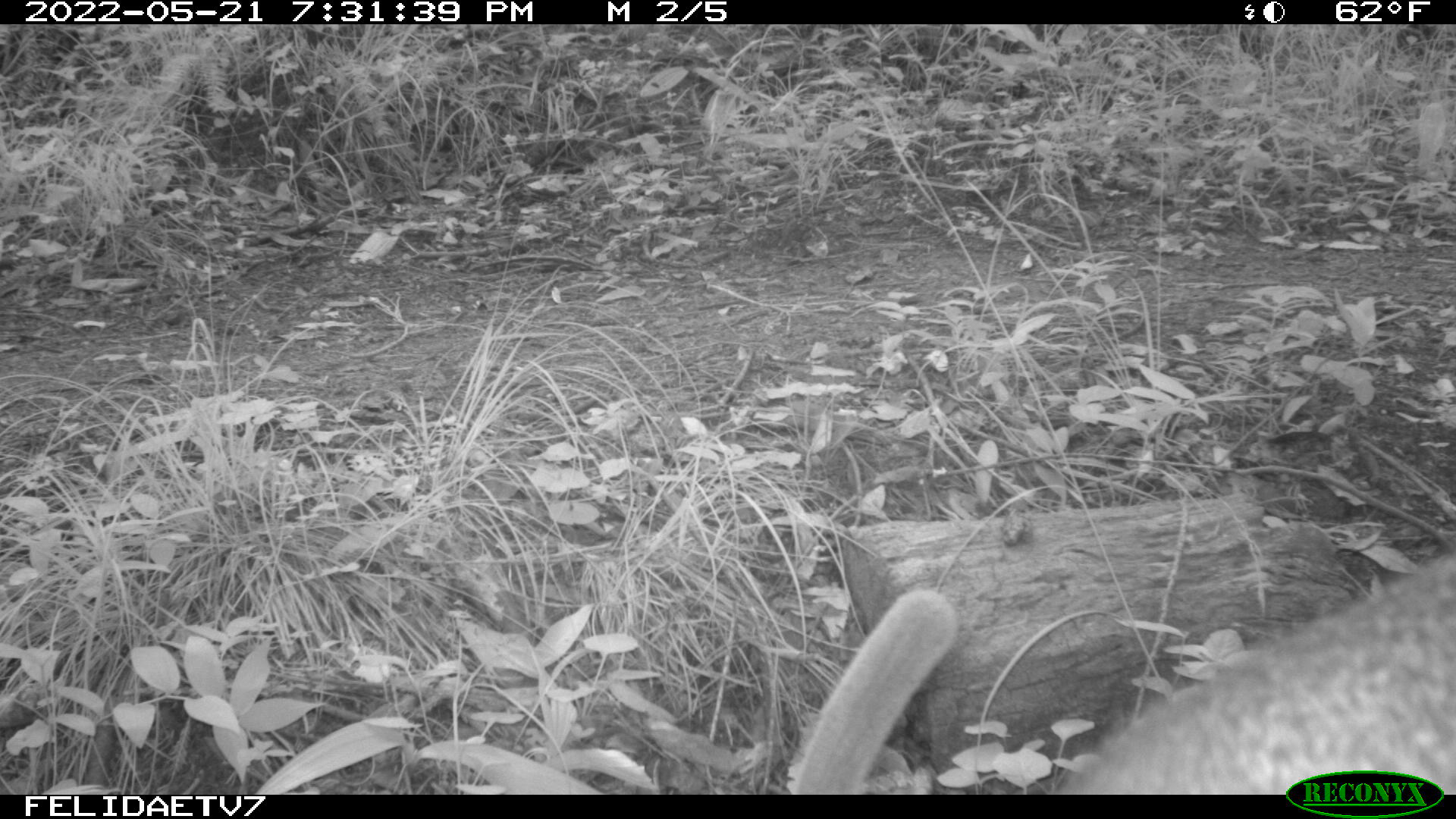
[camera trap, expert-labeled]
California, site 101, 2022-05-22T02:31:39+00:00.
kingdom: Animalia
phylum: Chordata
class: Mammalia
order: Artiodactyla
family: Cervidae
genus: Odocoileus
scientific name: Odocoileus hemionus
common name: mule deer